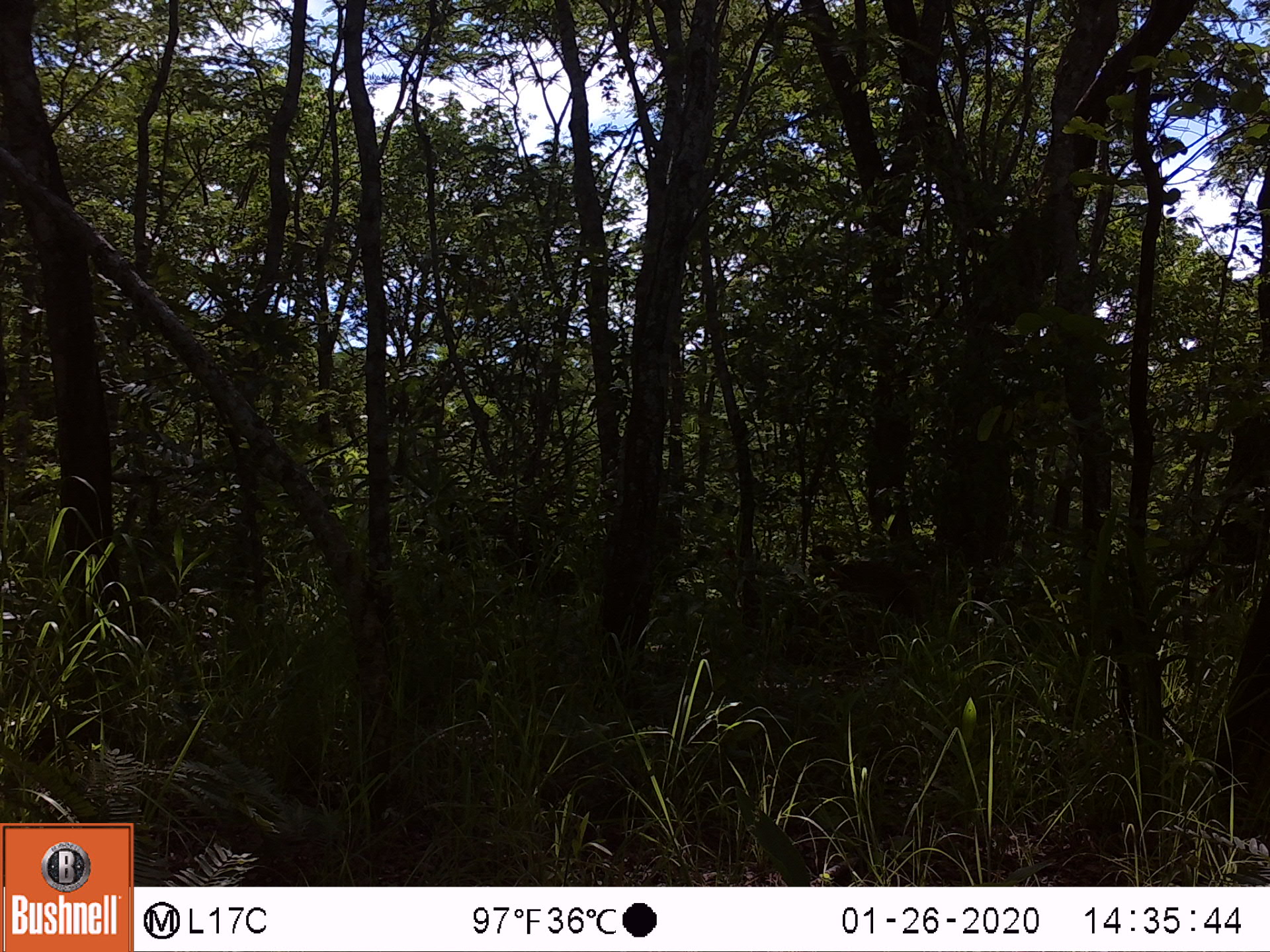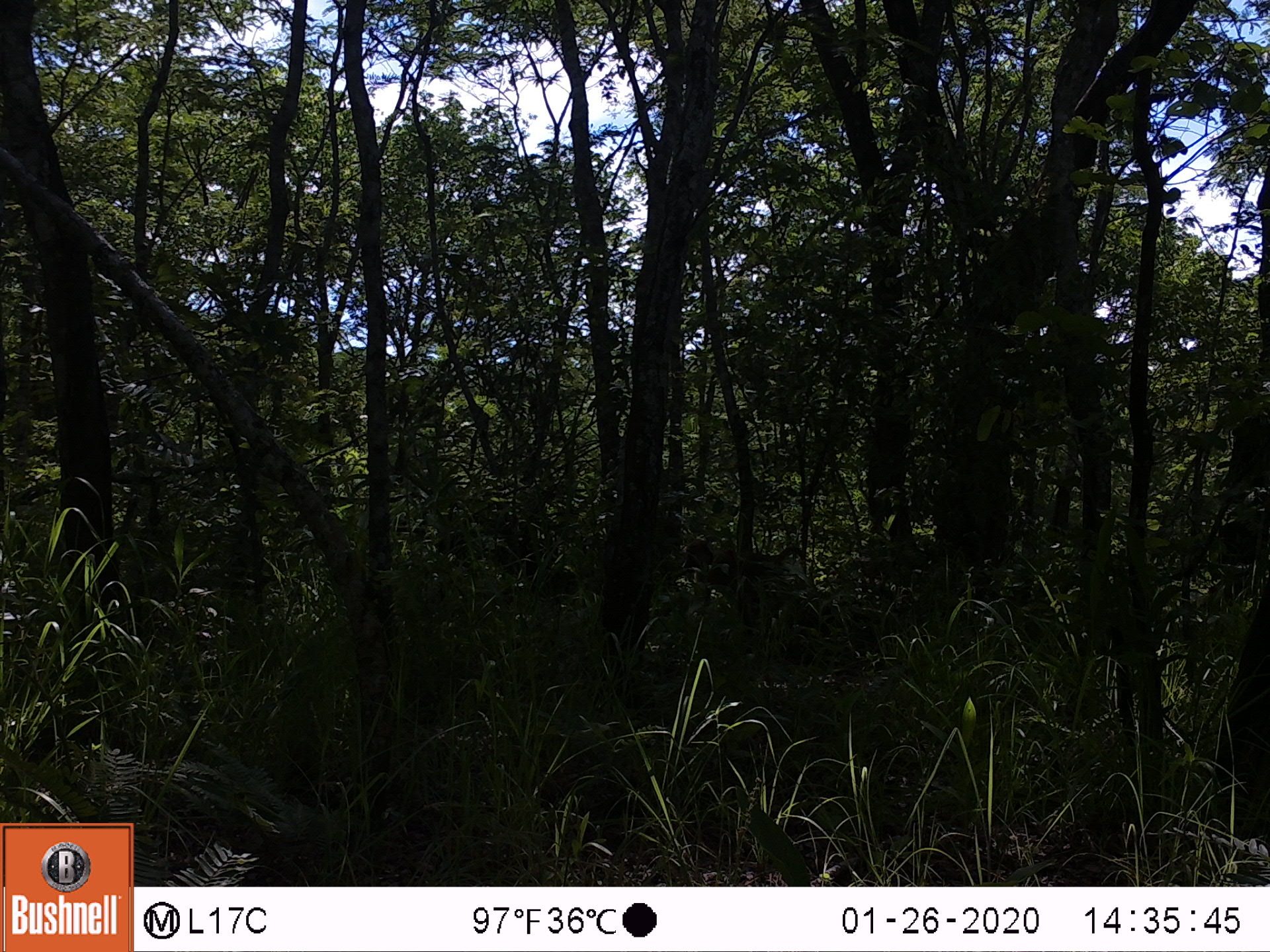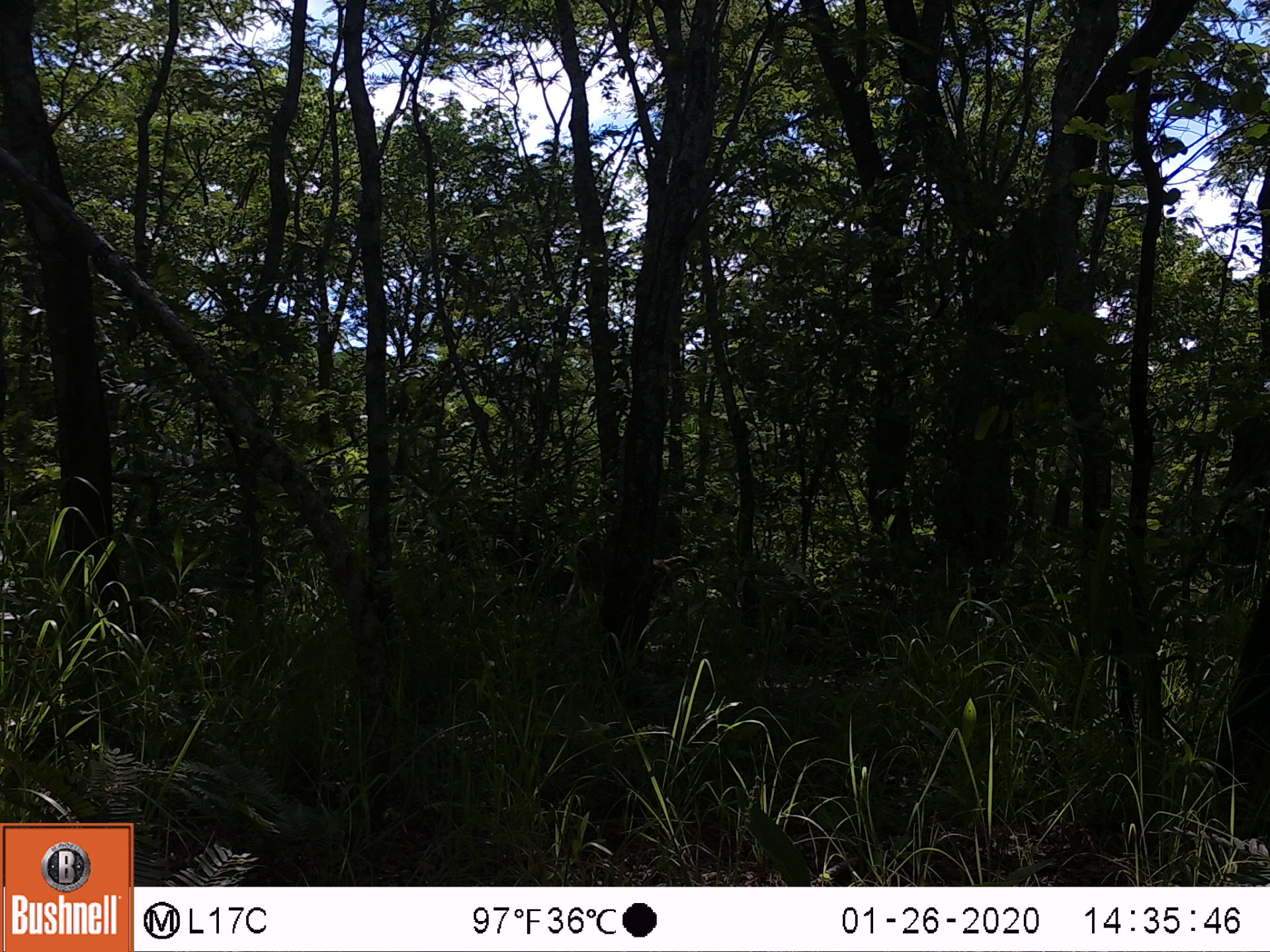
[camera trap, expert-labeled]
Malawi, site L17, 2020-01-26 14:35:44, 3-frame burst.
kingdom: Animalia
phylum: Chordata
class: Mammalia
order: Primates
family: Cercopithecidae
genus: Papio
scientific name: Papio cynocephalus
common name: yellow baboon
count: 1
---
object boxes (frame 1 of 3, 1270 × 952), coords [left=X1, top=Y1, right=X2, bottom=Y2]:
yellow baboon: [left=804, top=537, right=936, bottom=624]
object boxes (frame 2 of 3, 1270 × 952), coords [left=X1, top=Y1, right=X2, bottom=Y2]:
yellow baboon: [left=676, top=537, right=813, bottom=599]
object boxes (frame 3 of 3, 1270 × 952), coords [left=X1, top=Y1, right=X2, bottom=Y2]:
yellow baboon: [left=570, top=537, right=700, bottom=621]